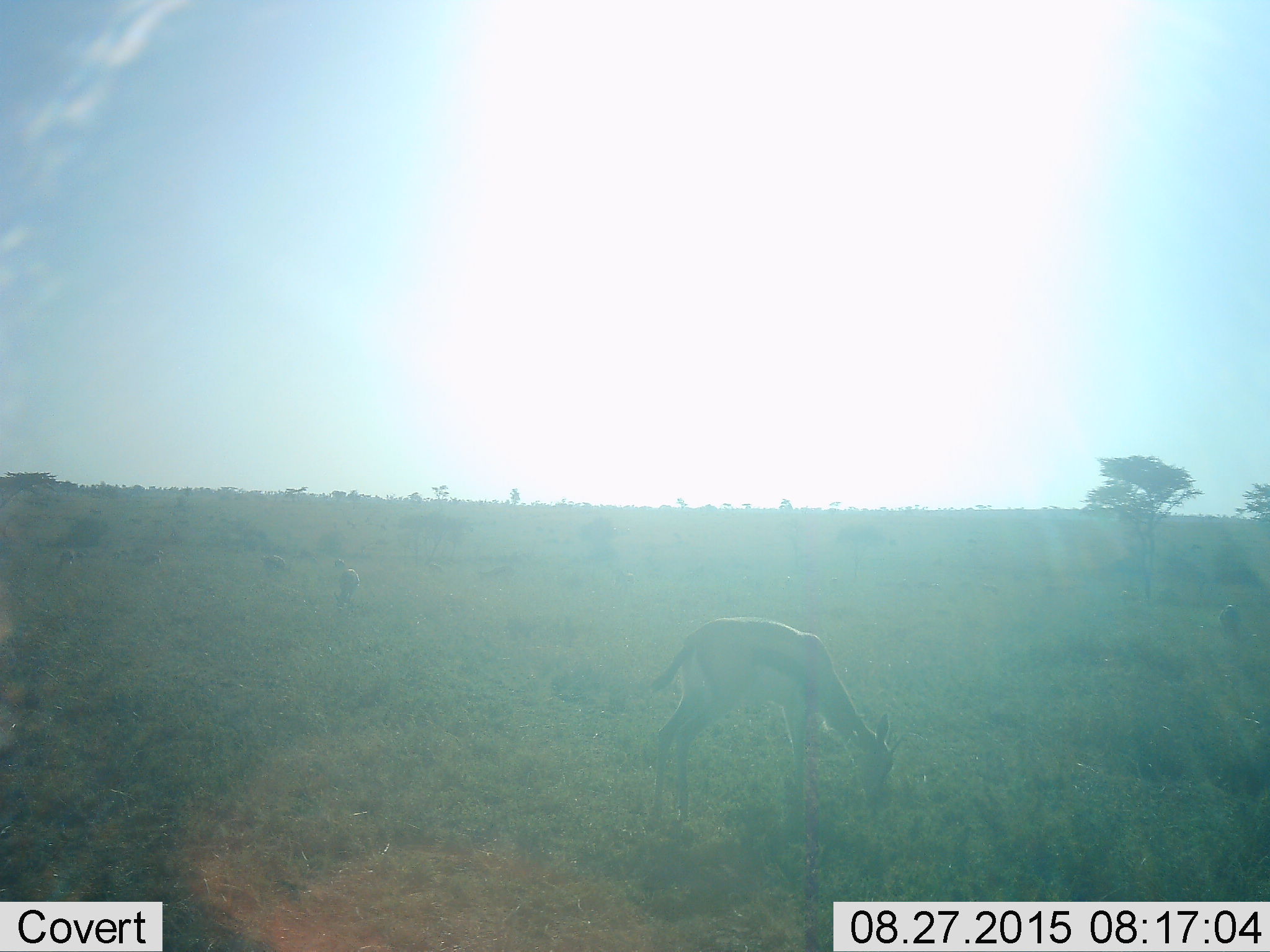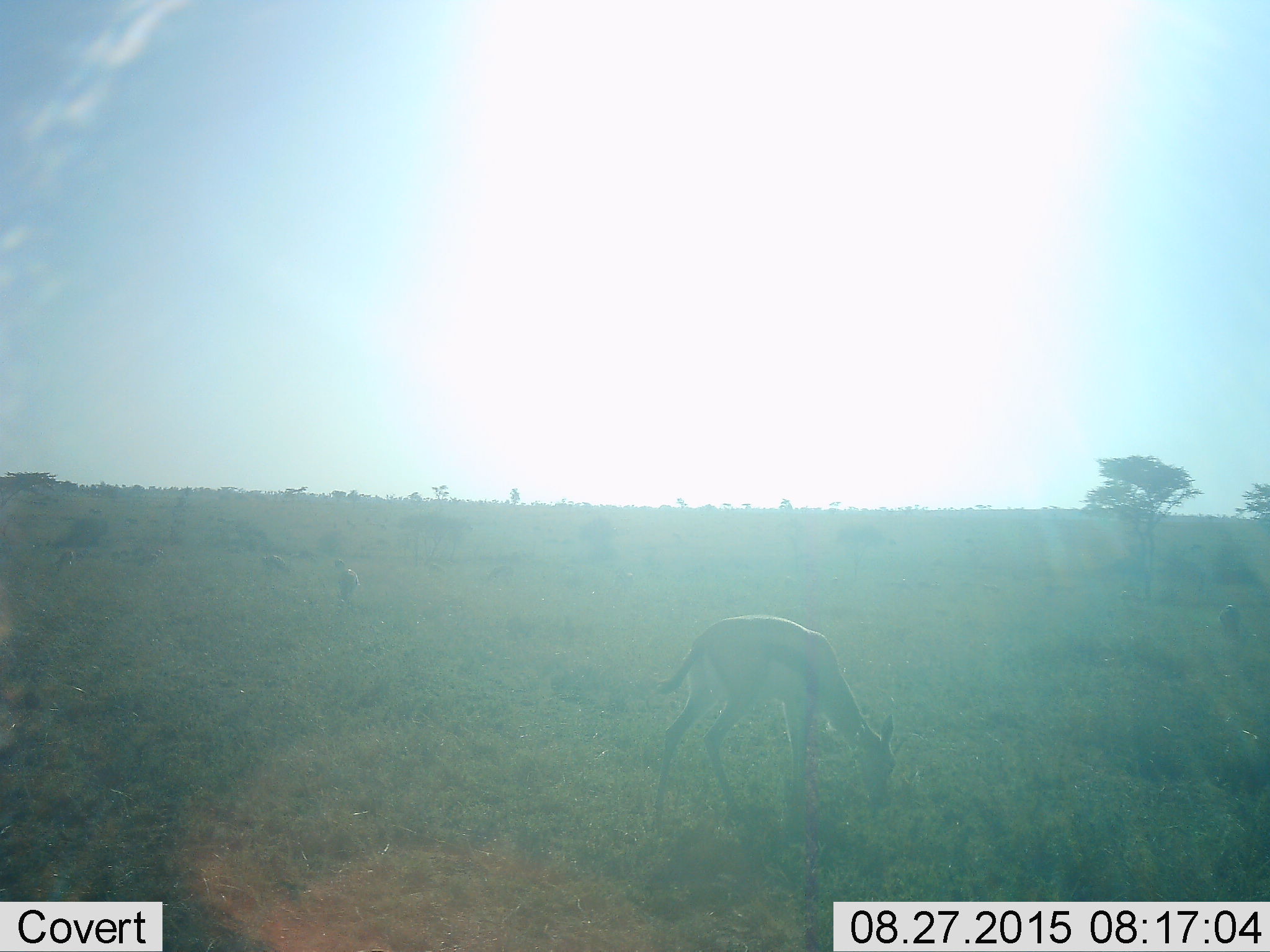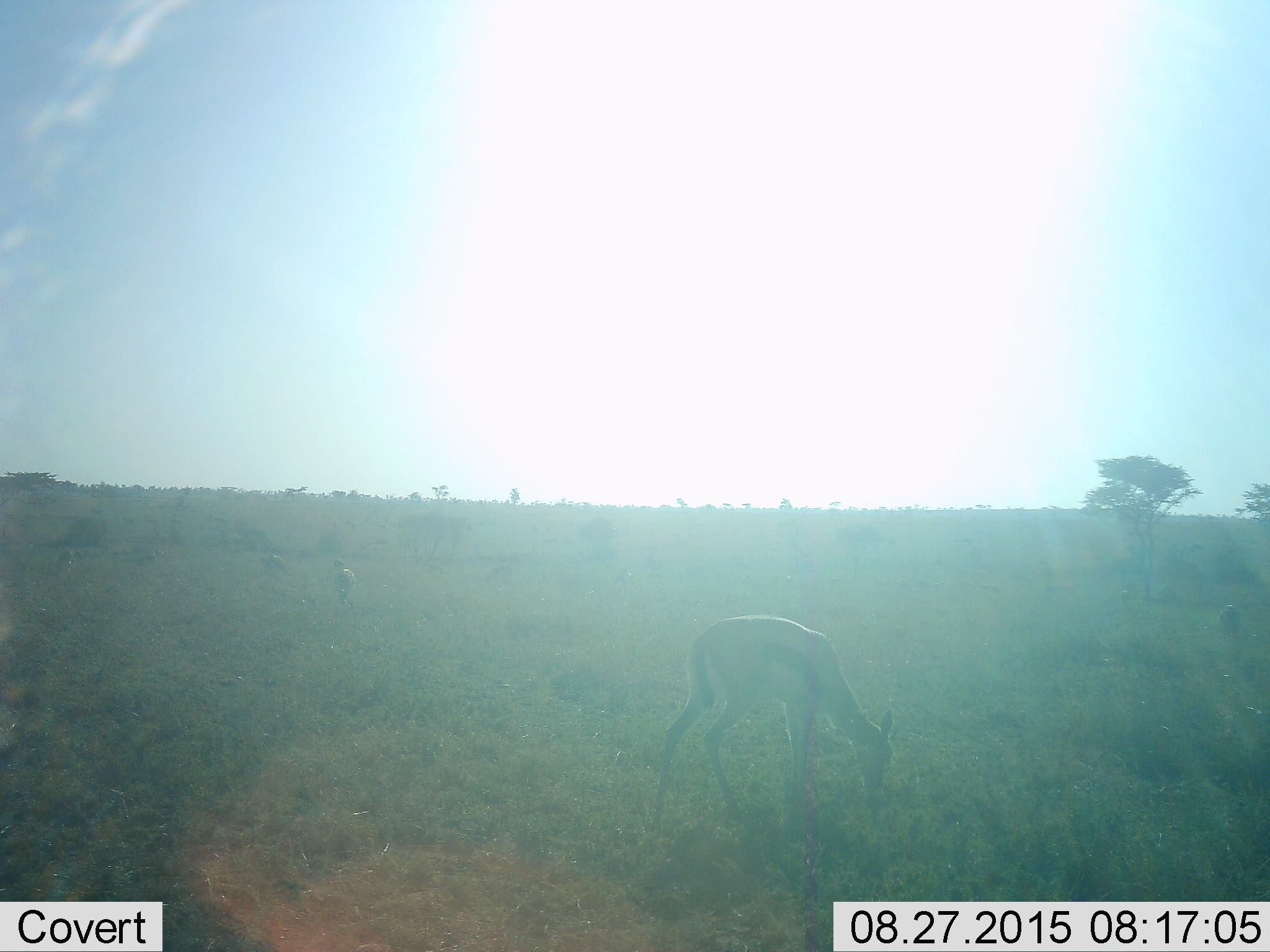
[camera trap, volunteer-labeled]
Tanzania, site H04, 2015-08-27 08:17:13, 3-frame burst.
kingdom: Animalia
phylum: Chordata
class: Mammalia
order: Artiodactyla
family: Bovidae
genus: Eudorcas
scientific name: Eudorcas thomsonii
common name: thomson's gazelle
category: gazellethomsons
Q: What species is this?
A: Gazellethomsons (thomson's gazelle) (Eudorcas thomsonii).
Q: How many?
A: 3.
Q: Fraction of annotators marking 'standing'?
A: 22%.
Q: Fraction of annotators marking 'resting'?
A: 0%.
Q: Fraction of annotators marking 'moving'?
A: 11%.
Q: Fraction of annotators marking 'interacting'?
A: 0%.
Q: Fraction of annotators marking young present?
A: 0%.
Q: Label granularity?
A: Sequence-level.